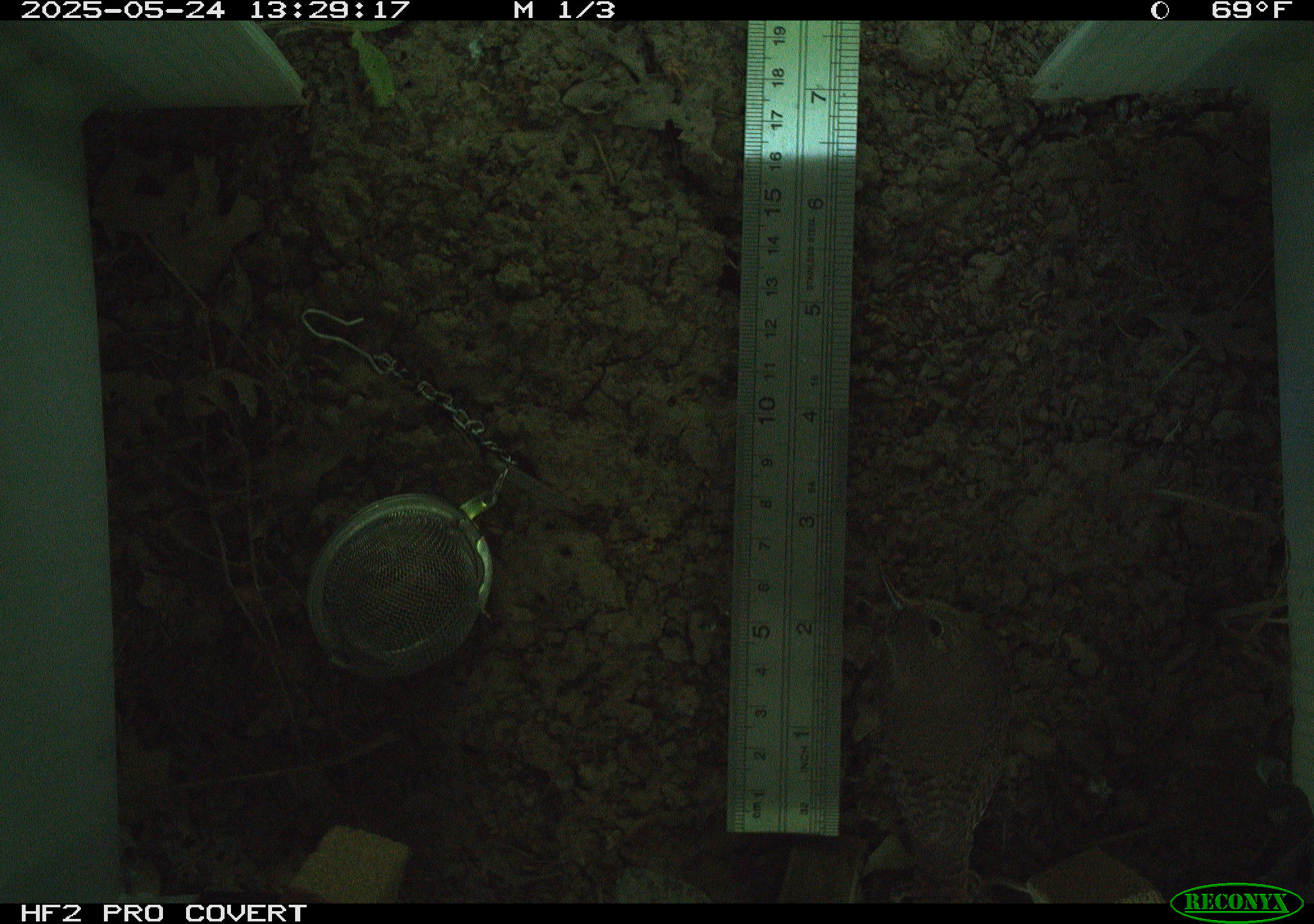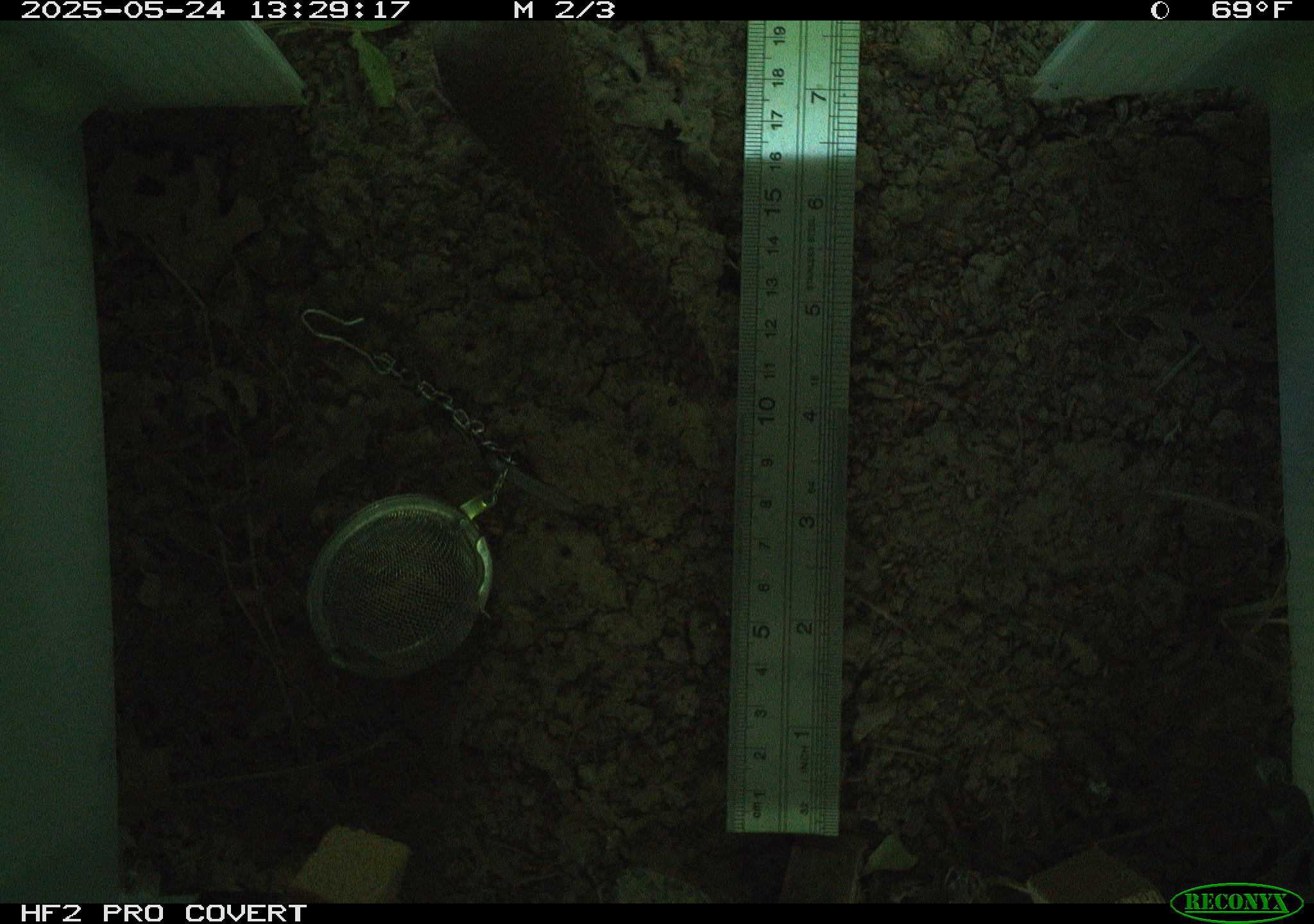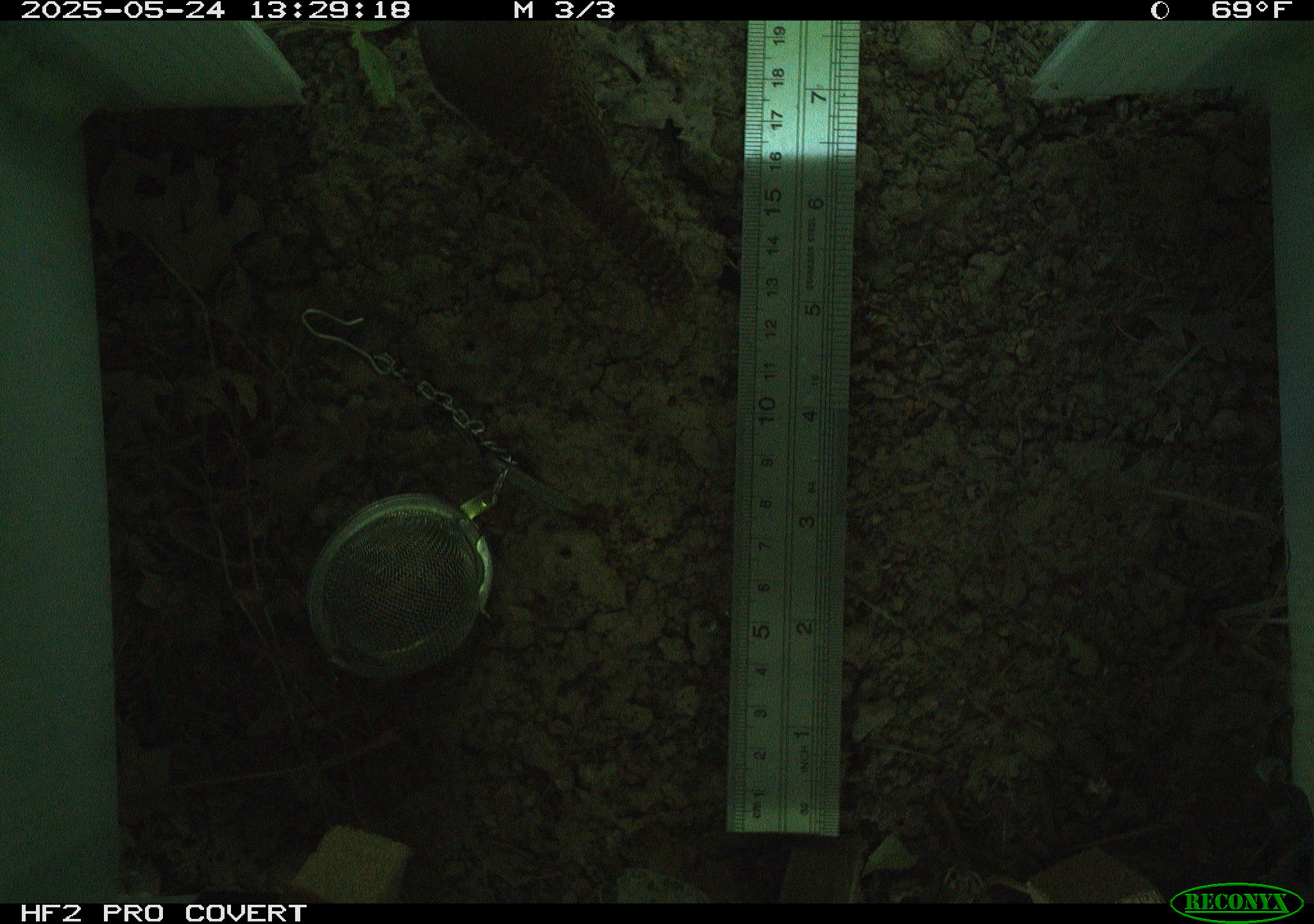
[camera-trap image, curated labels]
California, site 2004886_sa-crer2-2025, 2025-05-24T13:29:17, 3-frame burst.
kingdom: Animalia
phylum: Chordata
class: Aves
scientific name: Aves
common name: bird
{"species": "bird (Aves)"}